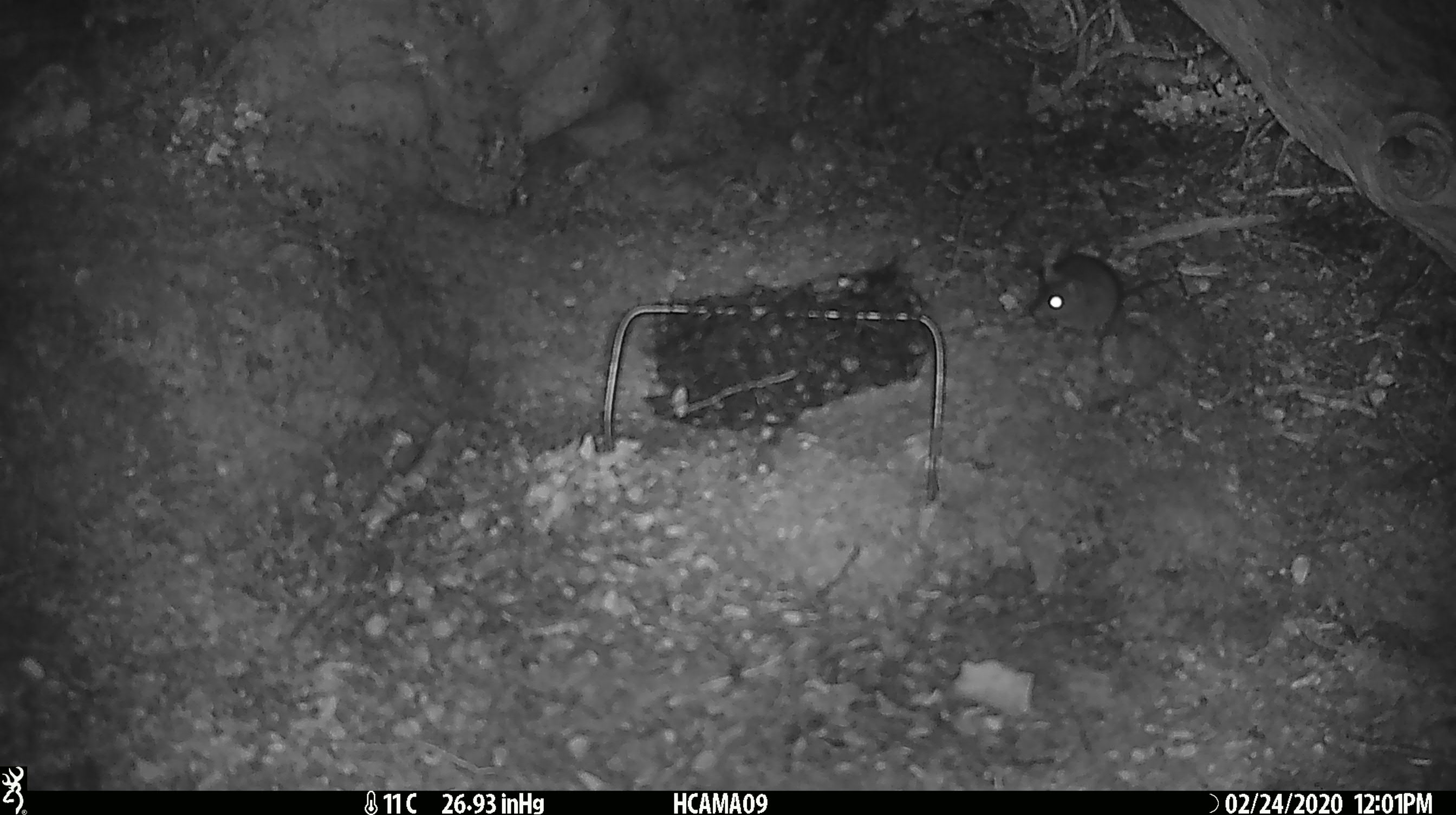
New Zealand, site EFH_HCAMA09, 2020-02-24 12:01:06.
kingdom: Animalia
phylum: Chordata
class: Mammalia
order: Rodentia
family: Muridae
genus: Mus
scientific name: Mus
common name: mouse